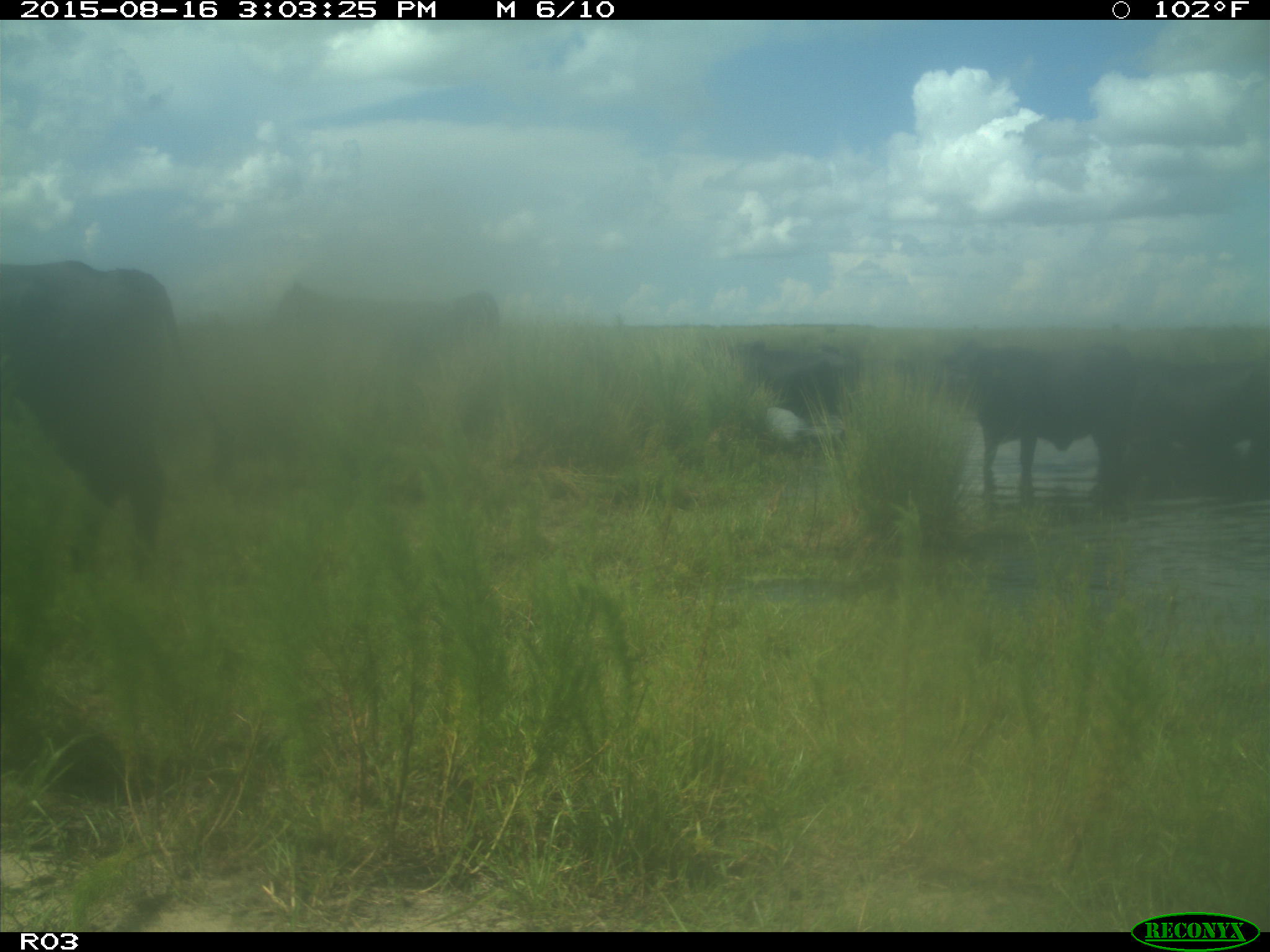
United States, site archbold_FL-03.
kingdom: Animalia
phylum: Chordata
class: Mammalia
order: Artiodactyla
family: Bovidae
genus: Bos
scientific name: Bos taurus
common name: domestic cow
Bos taurus (domestic cow).